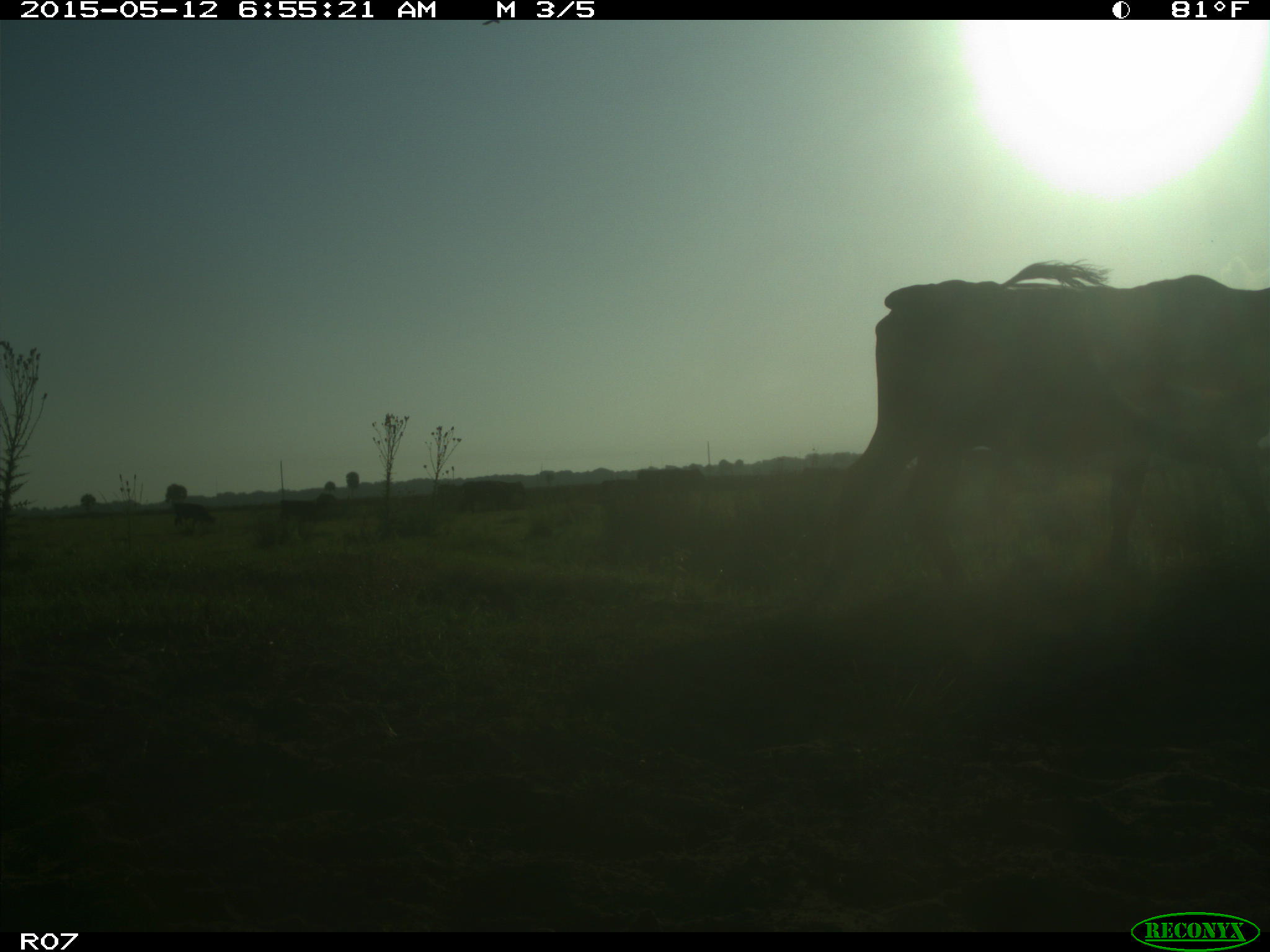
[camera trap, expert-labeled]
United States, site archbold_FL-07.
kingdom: Animalia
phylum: Chordata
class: Mammalia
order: Artiodactyla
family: Bovidae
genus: Bos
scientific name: Bos taurus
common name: domestic cow